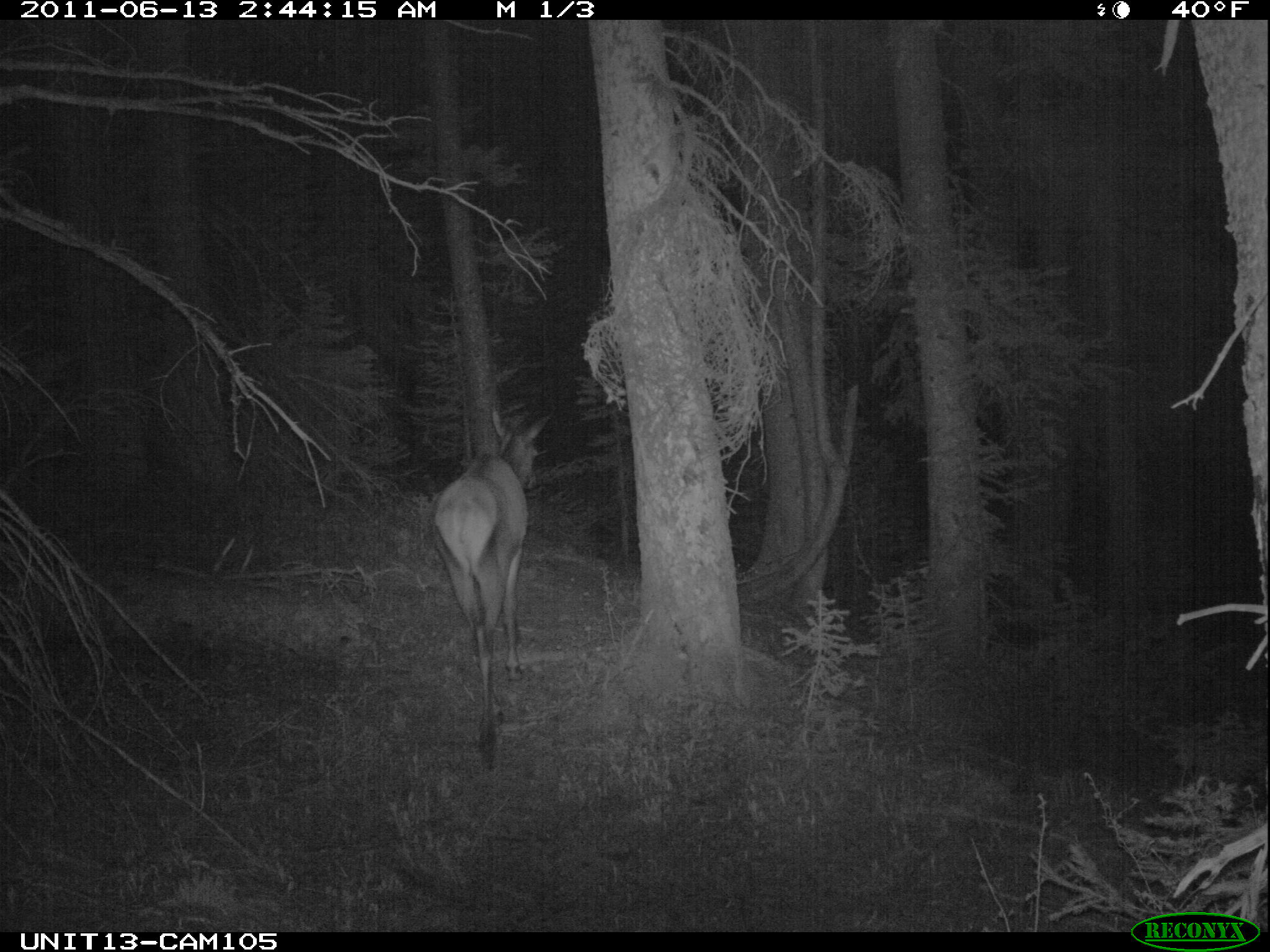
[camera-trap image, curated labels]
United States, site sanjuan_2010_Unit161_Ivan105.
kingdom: Animalia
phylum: Chordata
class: Mammalia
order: Artiodactyla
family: Cervidae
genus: Cervus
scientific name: Cervus elaphus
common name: red deer